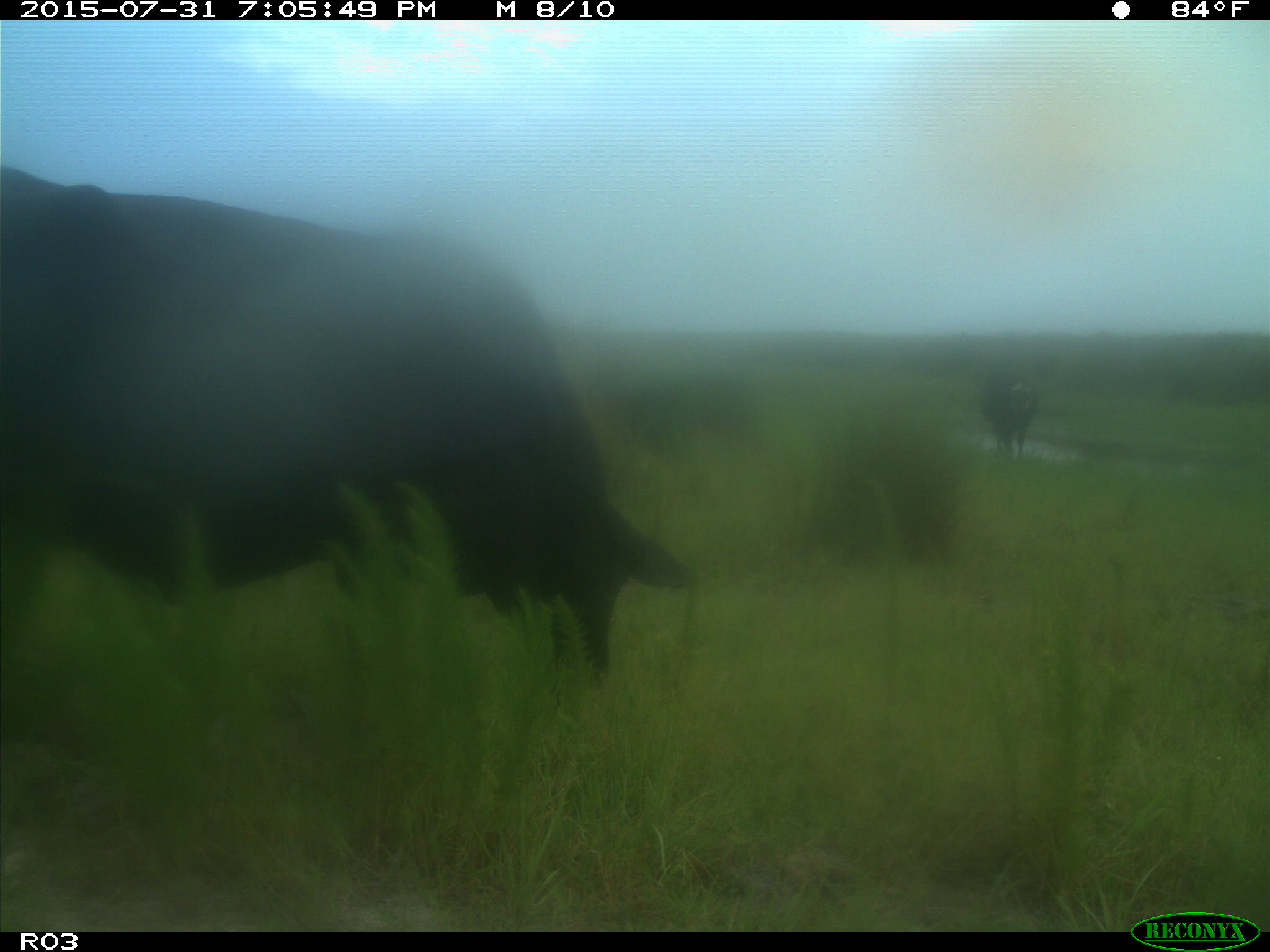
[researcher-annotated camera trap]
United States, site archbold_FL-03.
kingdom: Animalia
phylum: Chordata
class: Mammalia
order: Artiodactyla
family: Bovidae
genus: Bos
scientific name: Bos taurus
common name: domestic cow